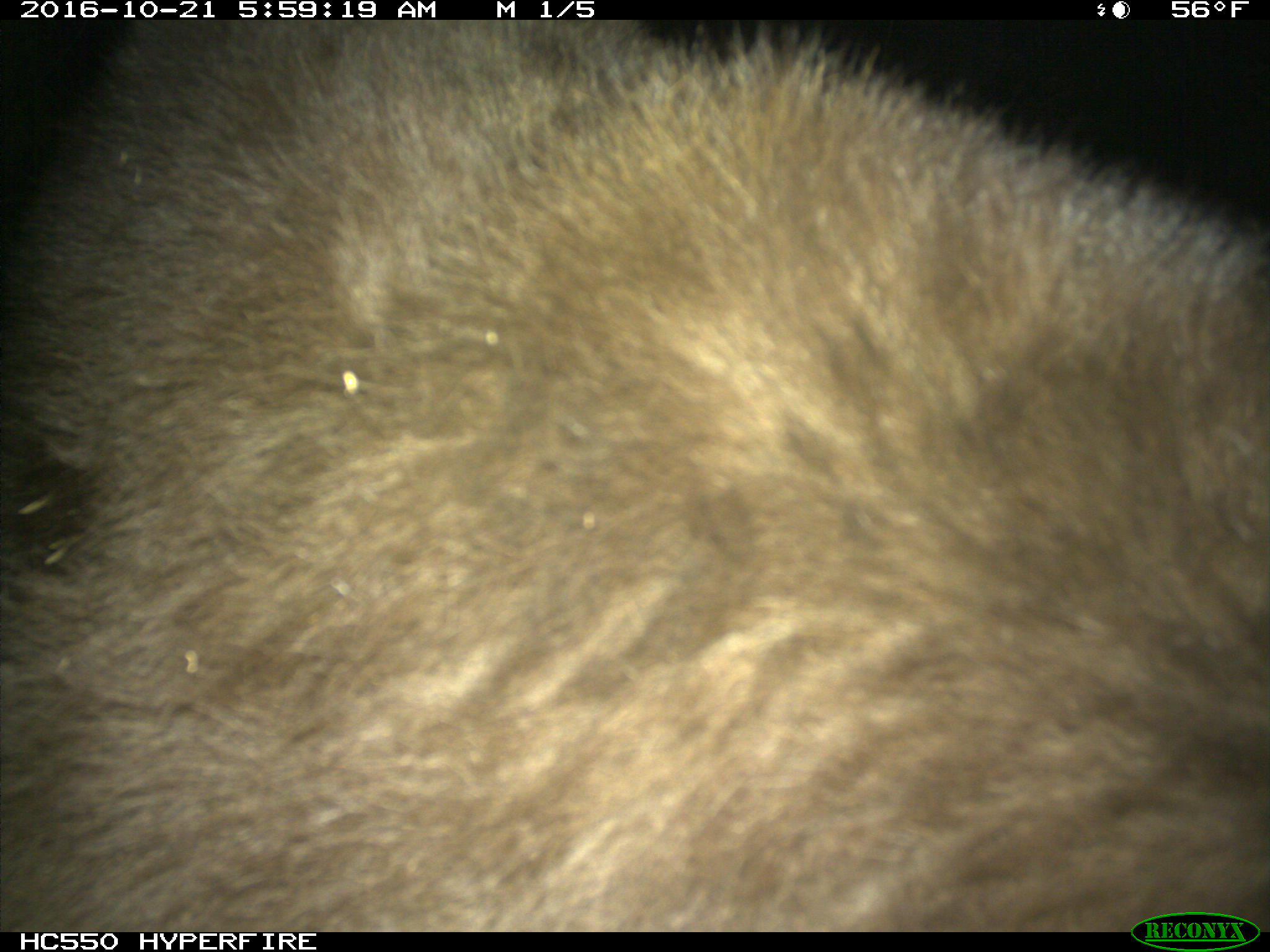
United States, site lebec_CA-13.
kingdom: Animalia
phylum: Chordata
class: Mammalia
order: Carnivora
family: Ursidae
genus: Ursus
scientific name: Ursus americanus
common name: american black bear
Ursus americanus (american black bear).